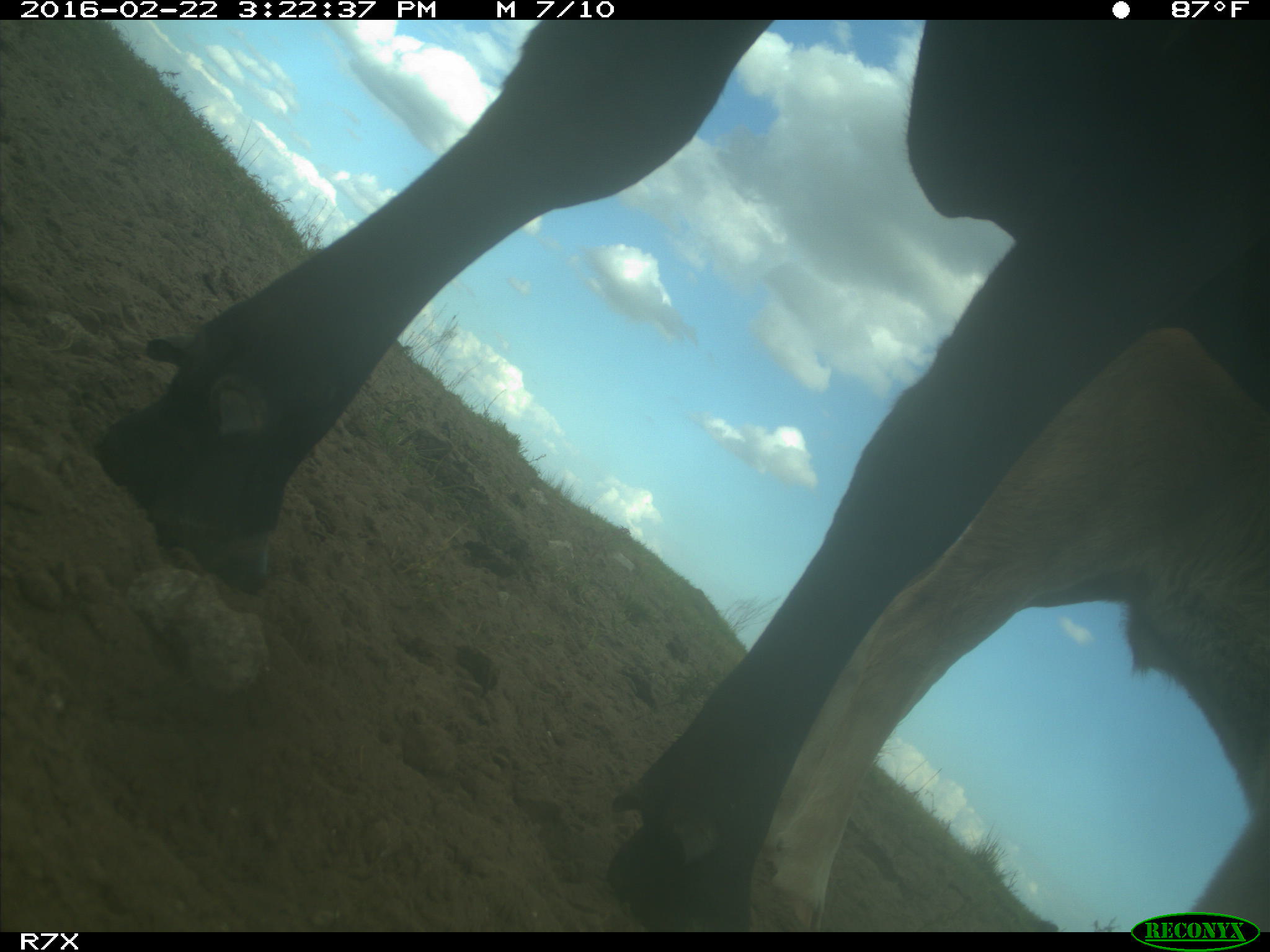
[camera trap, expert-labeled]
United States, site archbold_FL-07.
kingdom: Animalia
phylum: Chordata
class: Mammalia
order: Artiodactyla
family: Bovidae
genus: Bos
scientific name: Bos taurus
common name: domestic cow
Bos taurus (domestic cow).